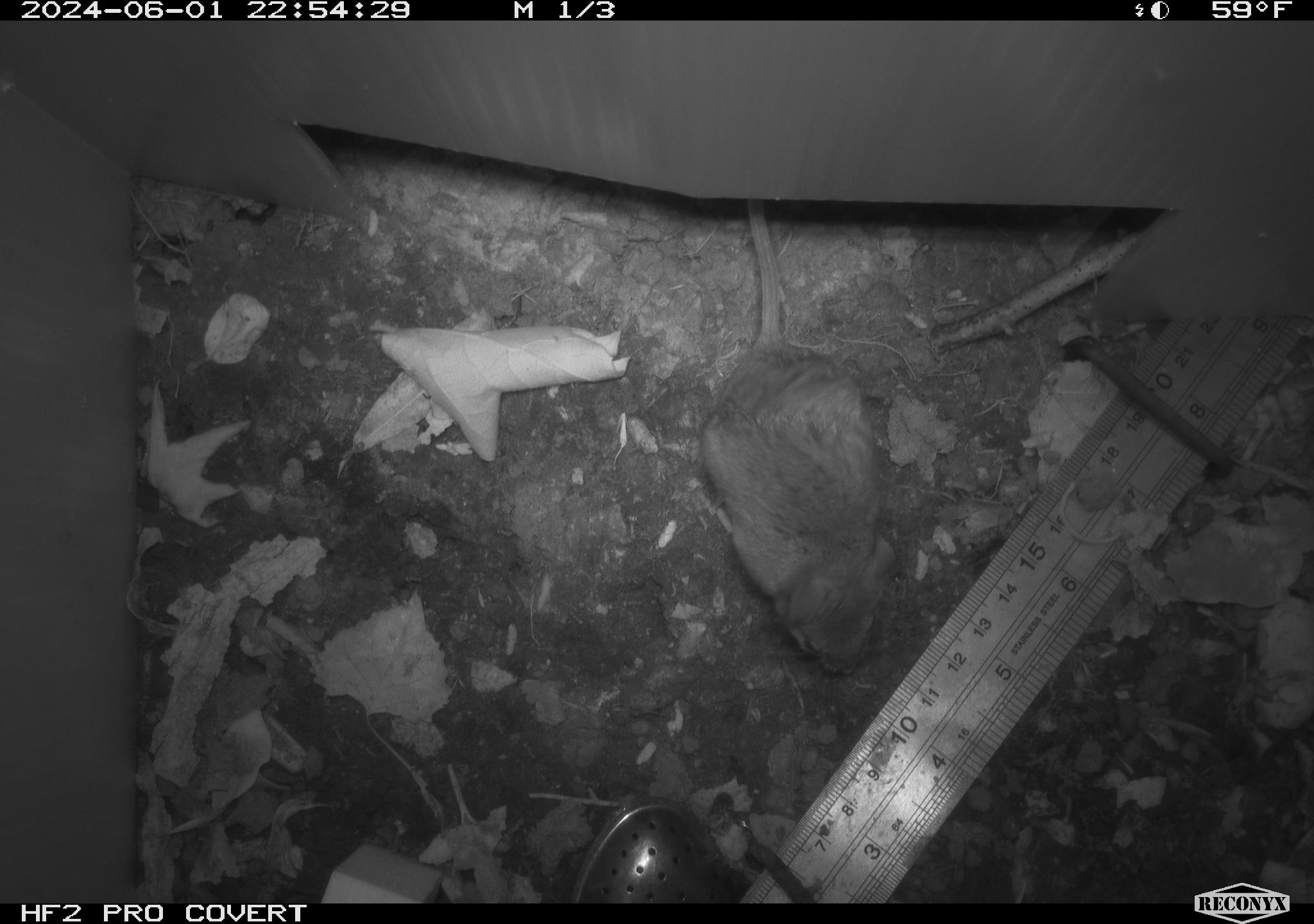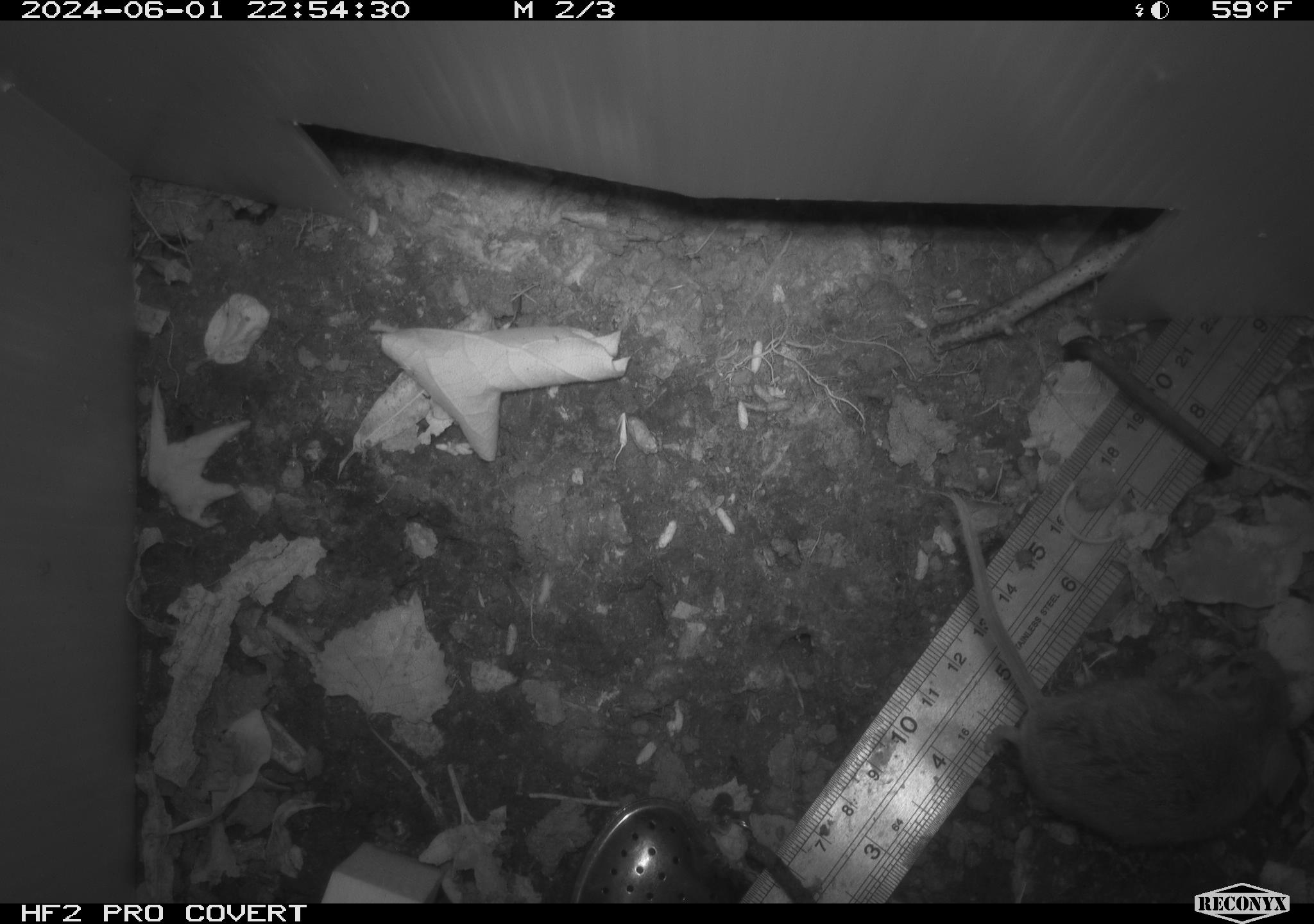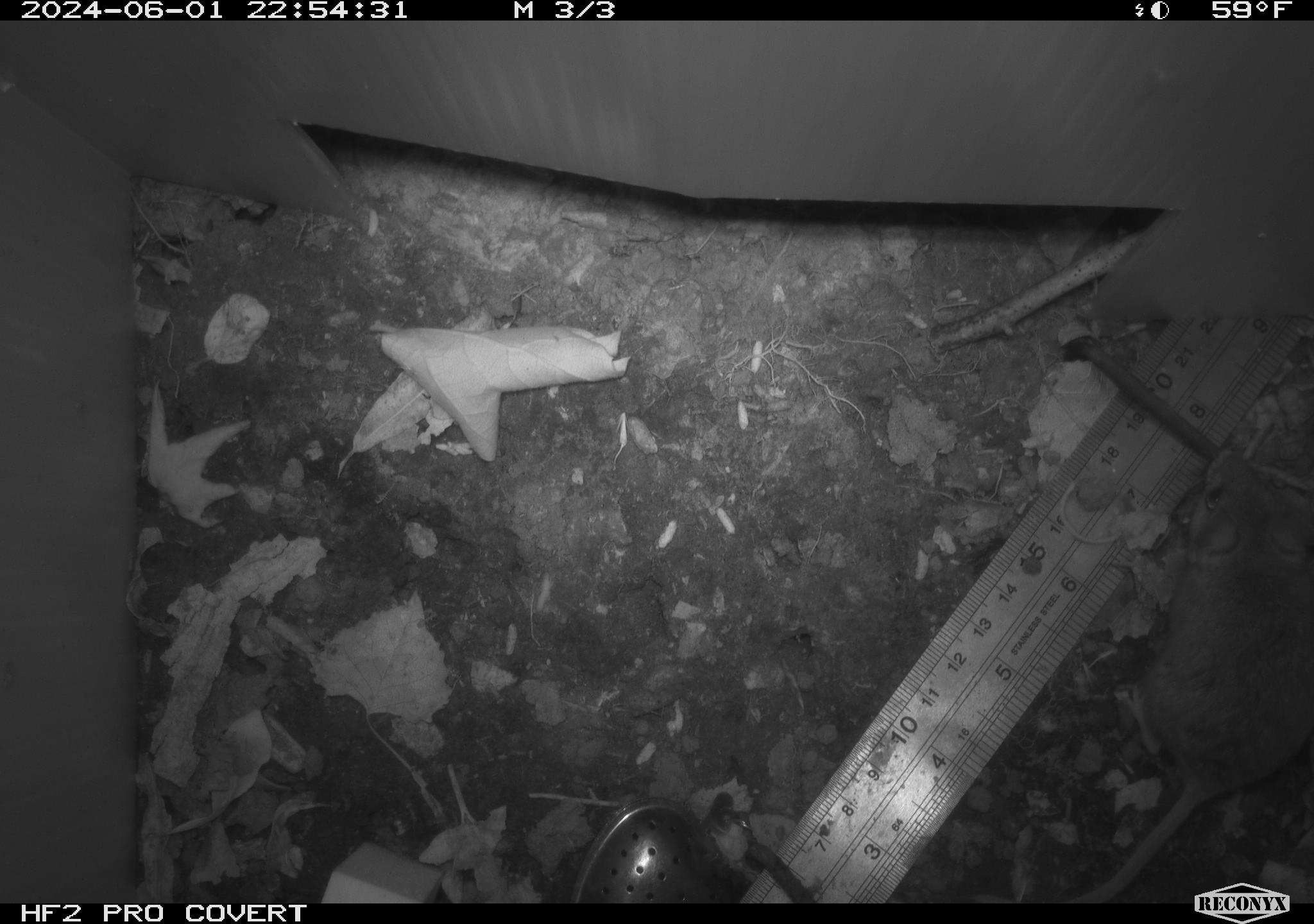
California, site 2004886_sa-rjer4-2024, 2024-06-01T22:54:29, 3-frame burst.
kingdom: Animalia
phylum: Chordata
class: Mammalia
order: Rodentia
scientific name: Rodentia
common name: mouse species